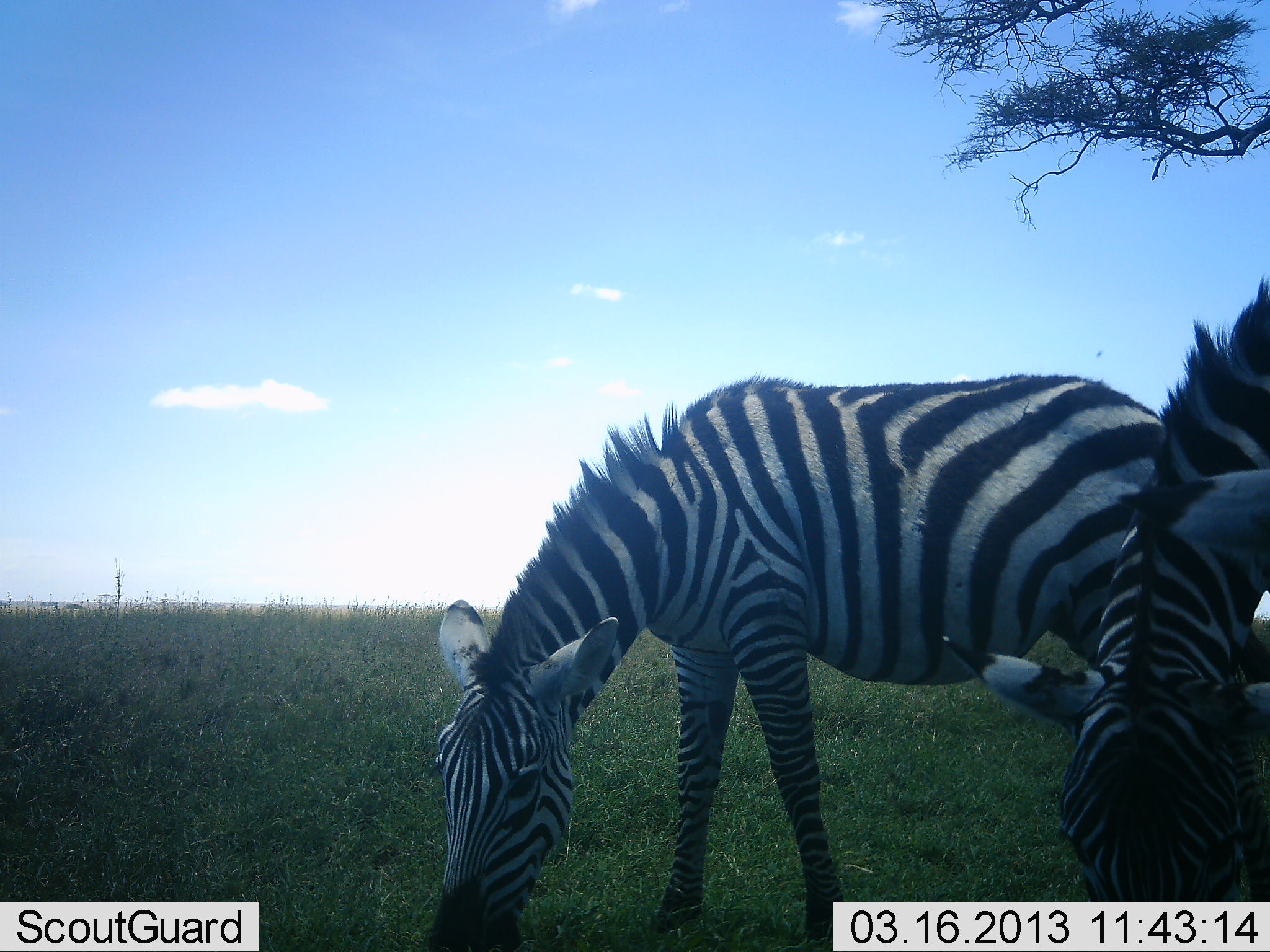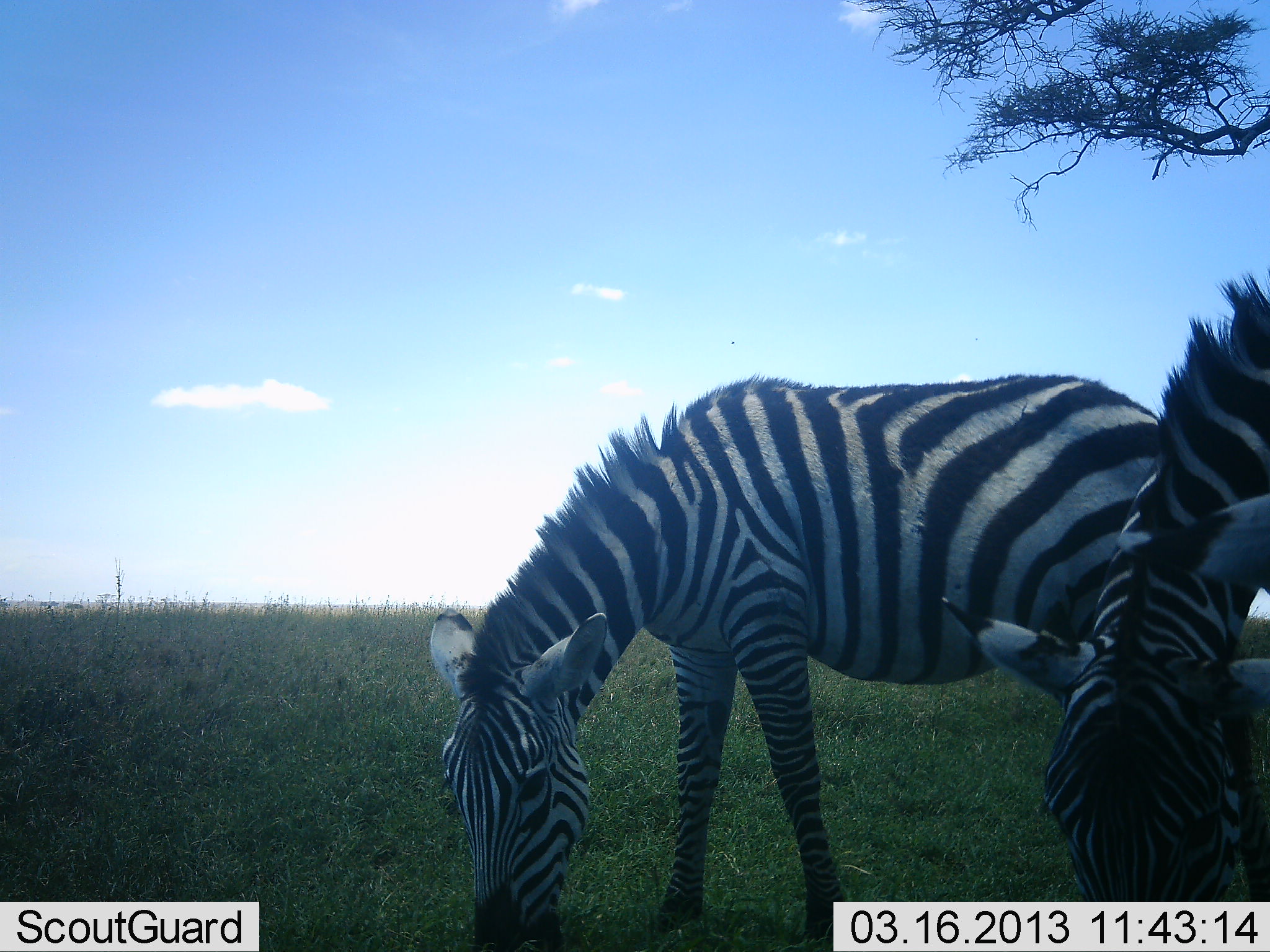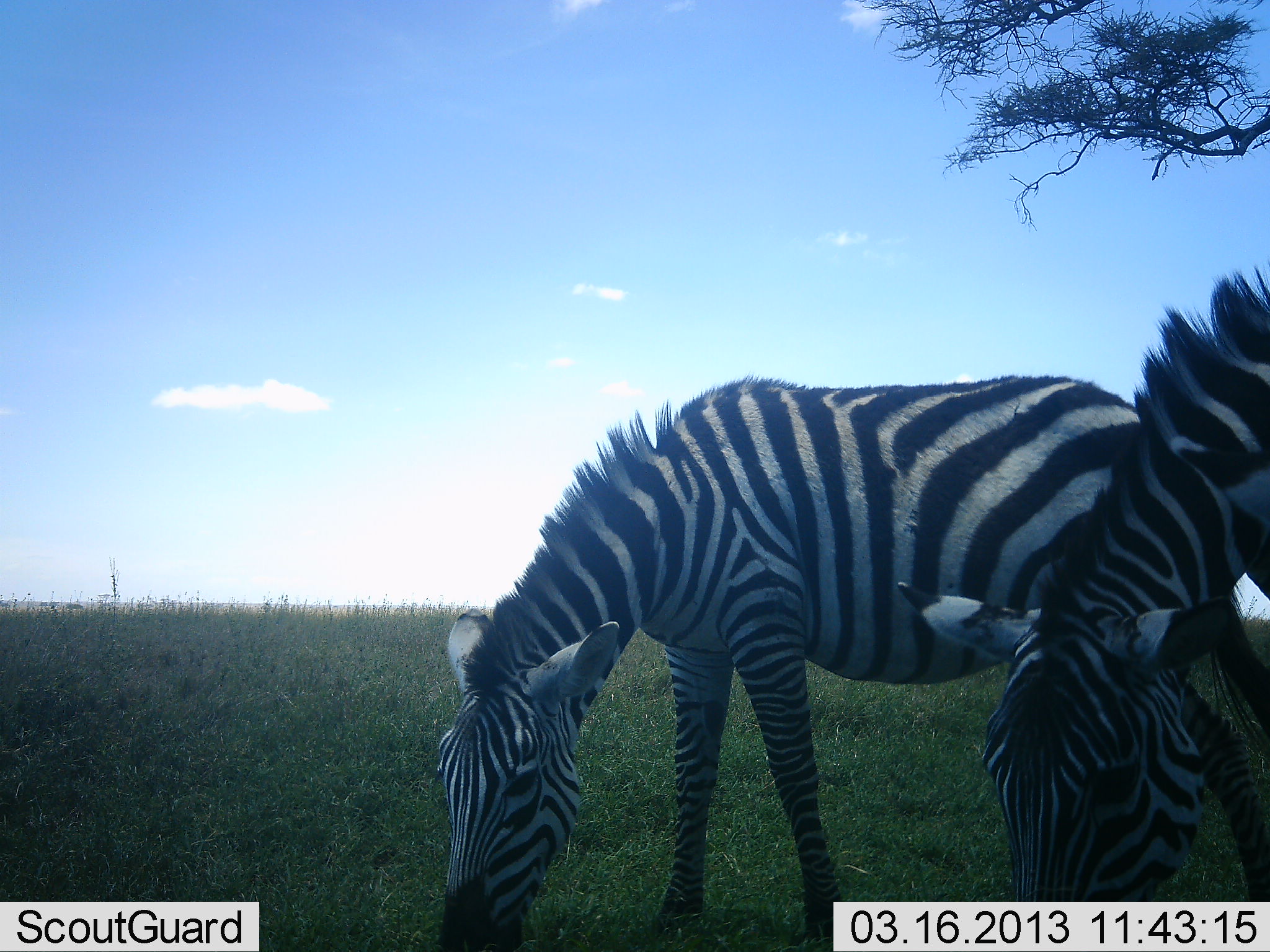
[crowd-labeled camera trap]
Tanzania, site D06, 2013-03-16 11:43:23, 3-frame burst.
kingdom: Animalia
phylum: Chordata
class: Mammalia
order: Perissodactyla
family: Equidae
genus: Equus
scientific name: Equus quagga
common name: plains zebra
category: zebra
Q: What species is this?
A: Zebra (plains zebra) (Equus quagga).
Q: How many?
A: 2.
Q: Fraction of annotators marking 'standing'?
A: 19%.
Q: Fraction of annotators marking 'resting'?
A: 0%.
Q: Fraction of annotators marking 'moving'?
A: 0%.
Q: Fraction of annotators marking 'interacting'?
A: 0%.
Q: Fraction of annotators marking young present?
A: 0%.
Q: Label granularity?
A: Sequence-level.